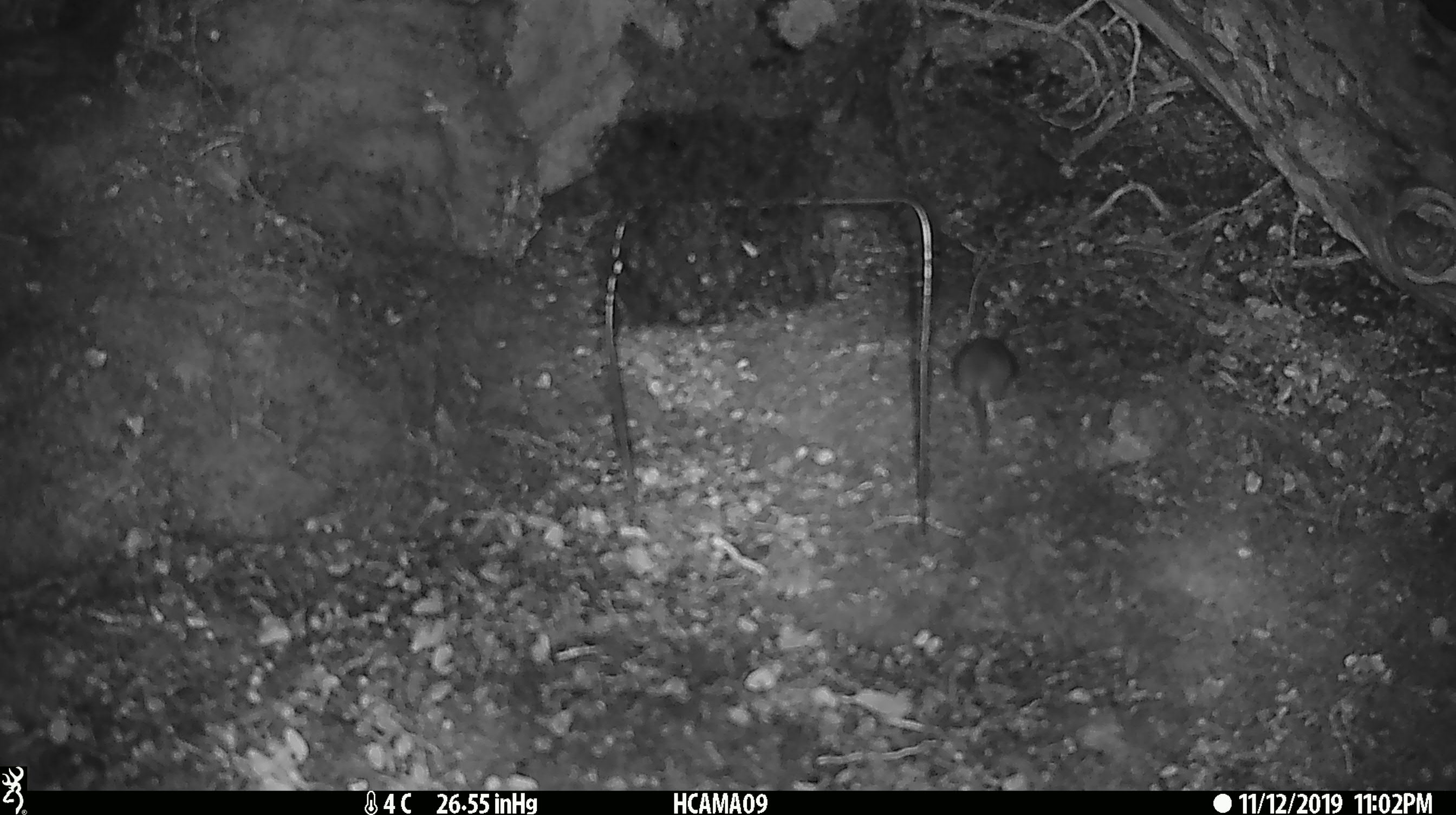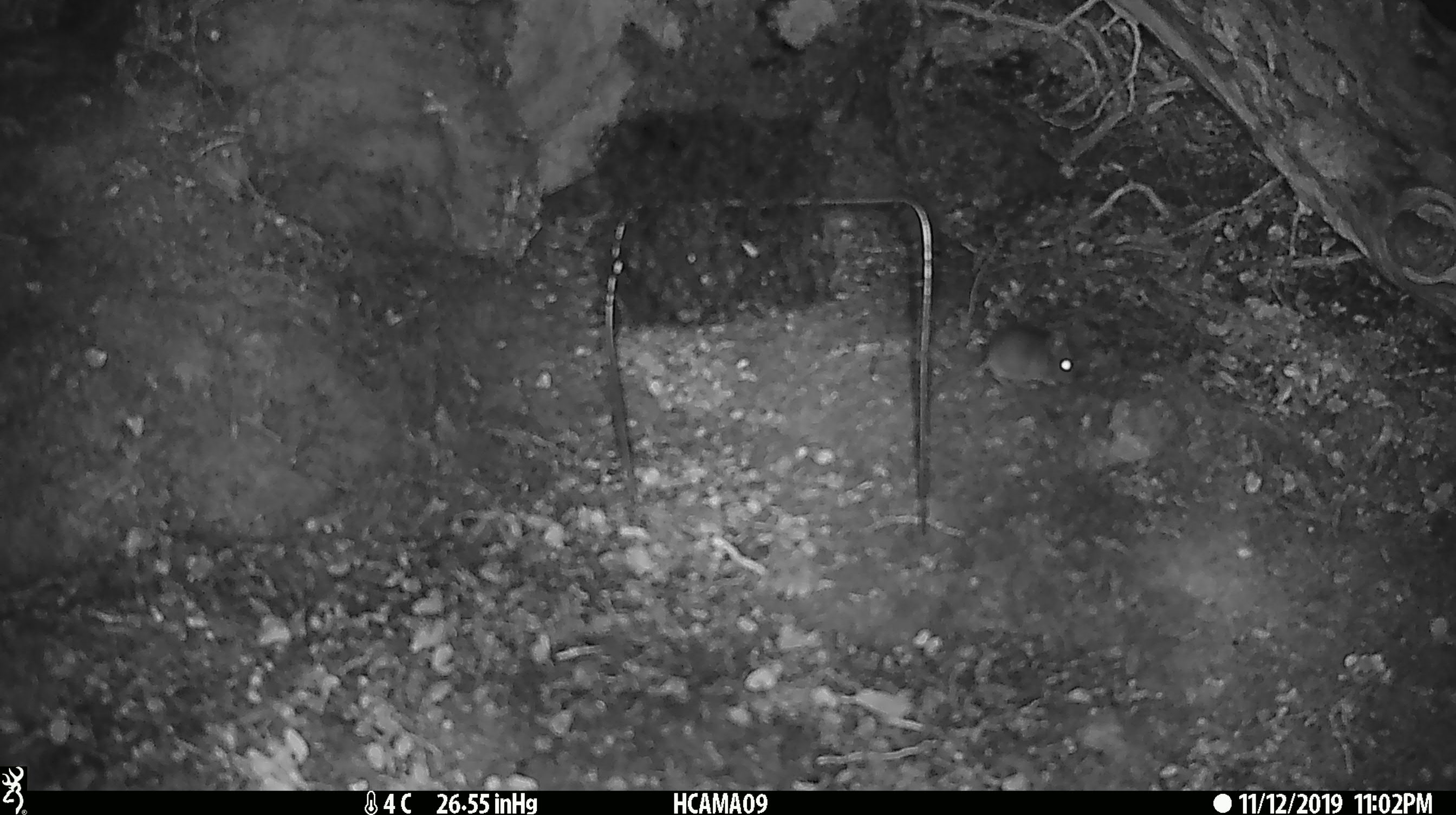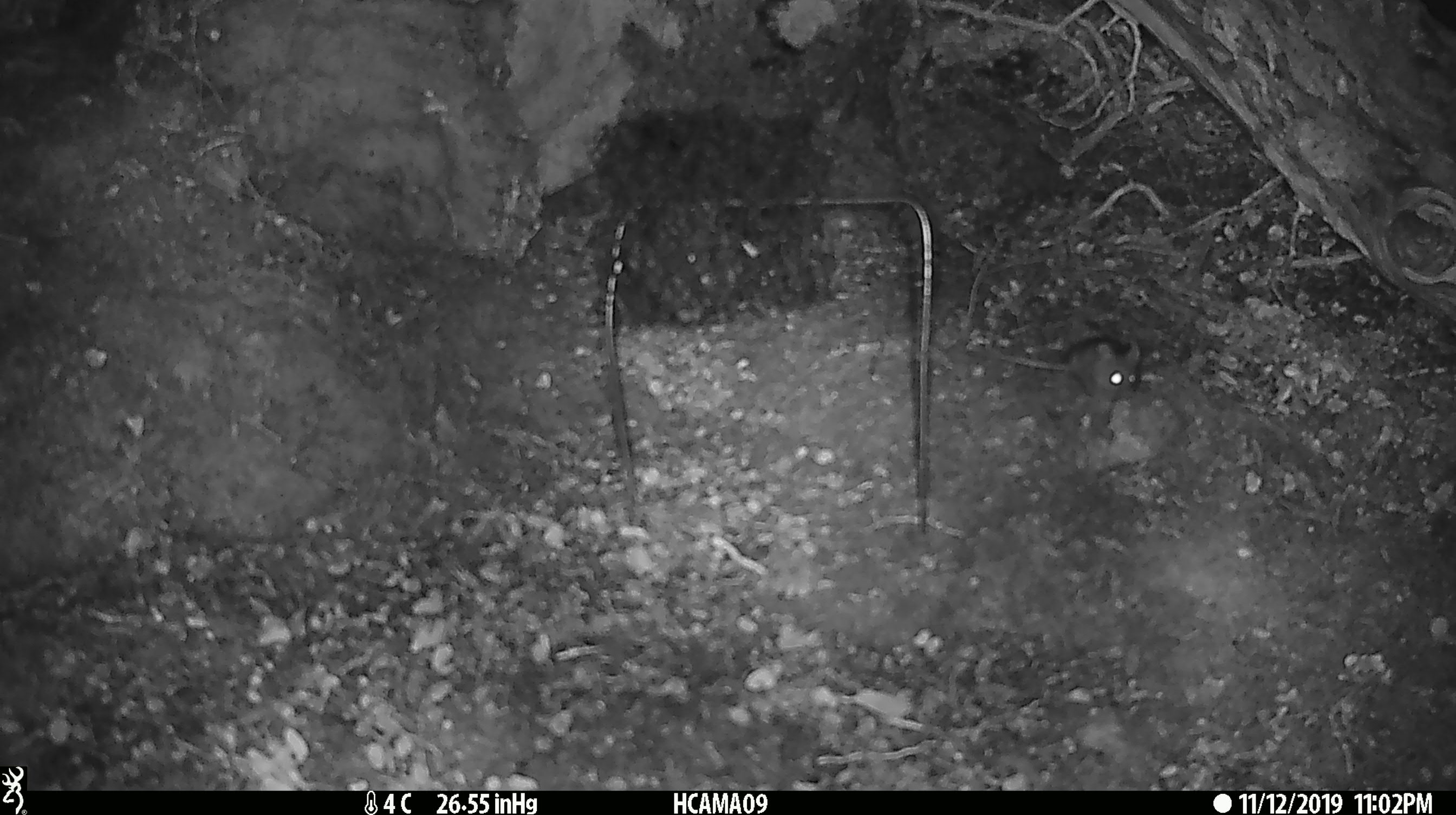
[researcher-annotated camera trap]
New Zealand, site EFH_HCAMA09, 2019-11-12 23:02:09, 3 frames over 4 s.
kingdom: Animalia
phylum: Chordata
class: Mammalia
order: Rodentia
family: Muridae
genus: Mus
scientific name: Mus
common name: mouse